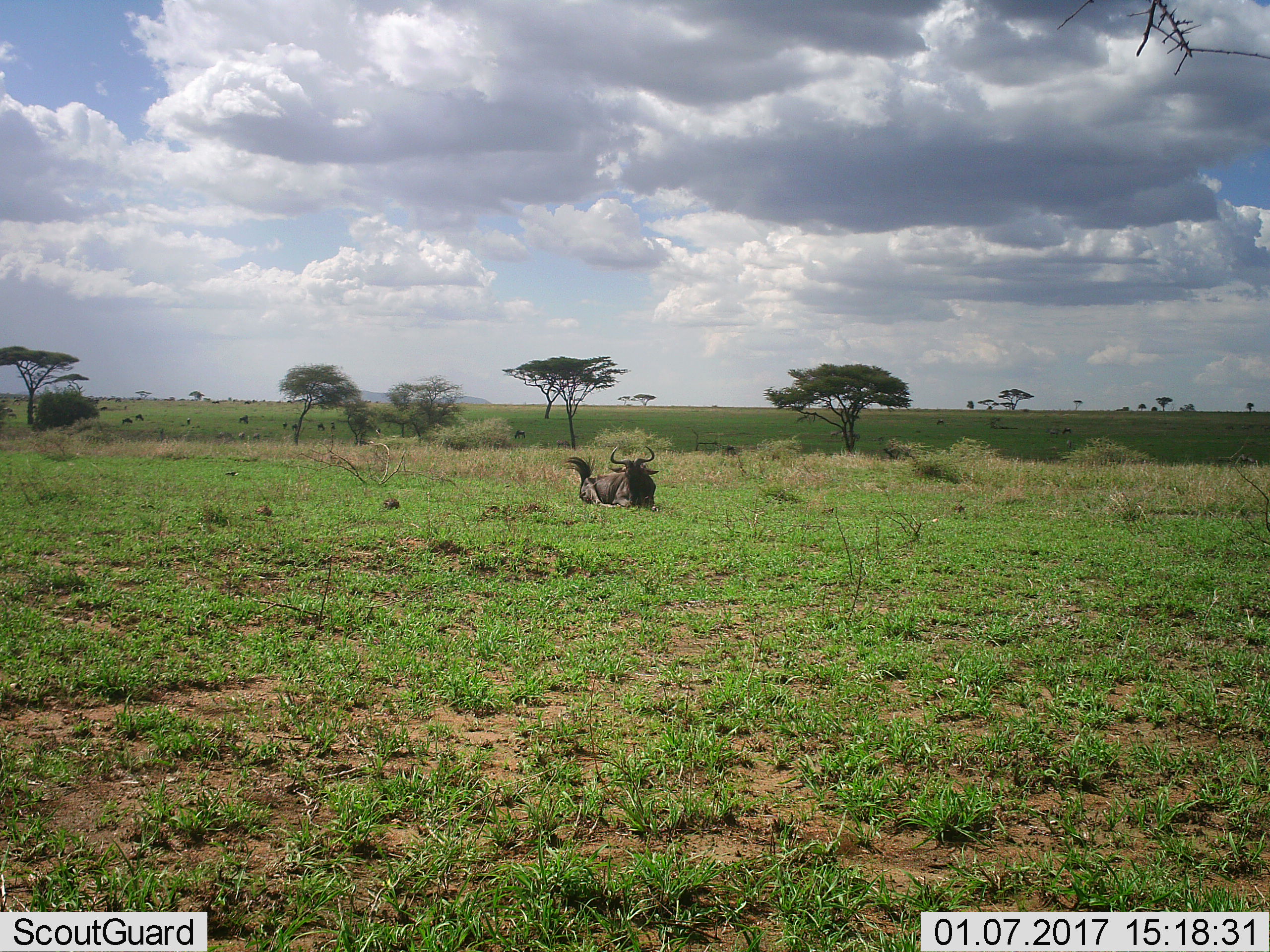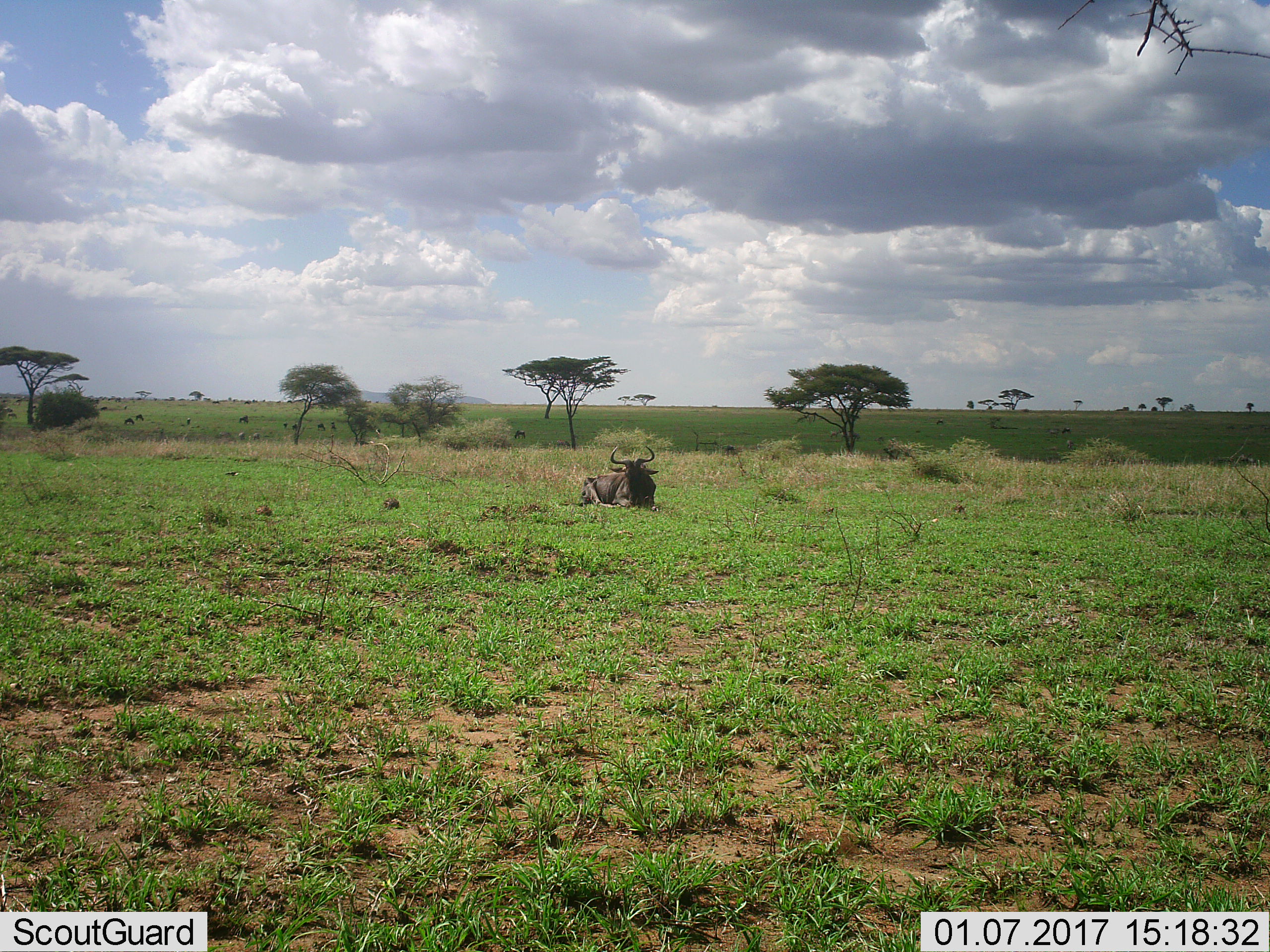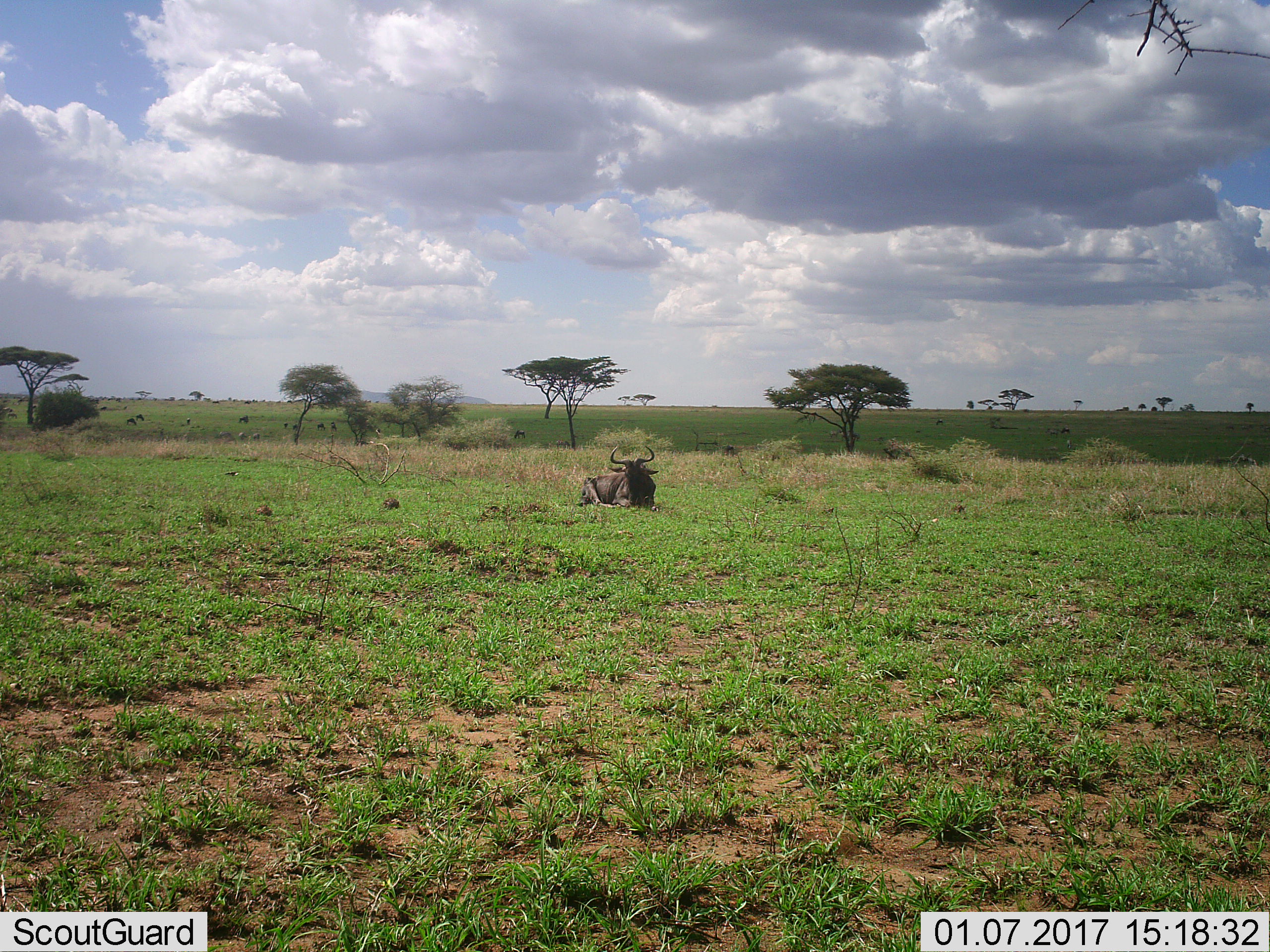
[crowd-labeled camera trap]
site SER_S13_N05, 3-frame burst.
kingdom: Animalia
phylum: Chordata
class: Mammalia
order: Artiodactyla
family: Bovidae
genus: Connochaetes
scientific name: Connochaetes taurinus taurinus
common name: blue wildebeest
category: wildebeestblue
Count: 1.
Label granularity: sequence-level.